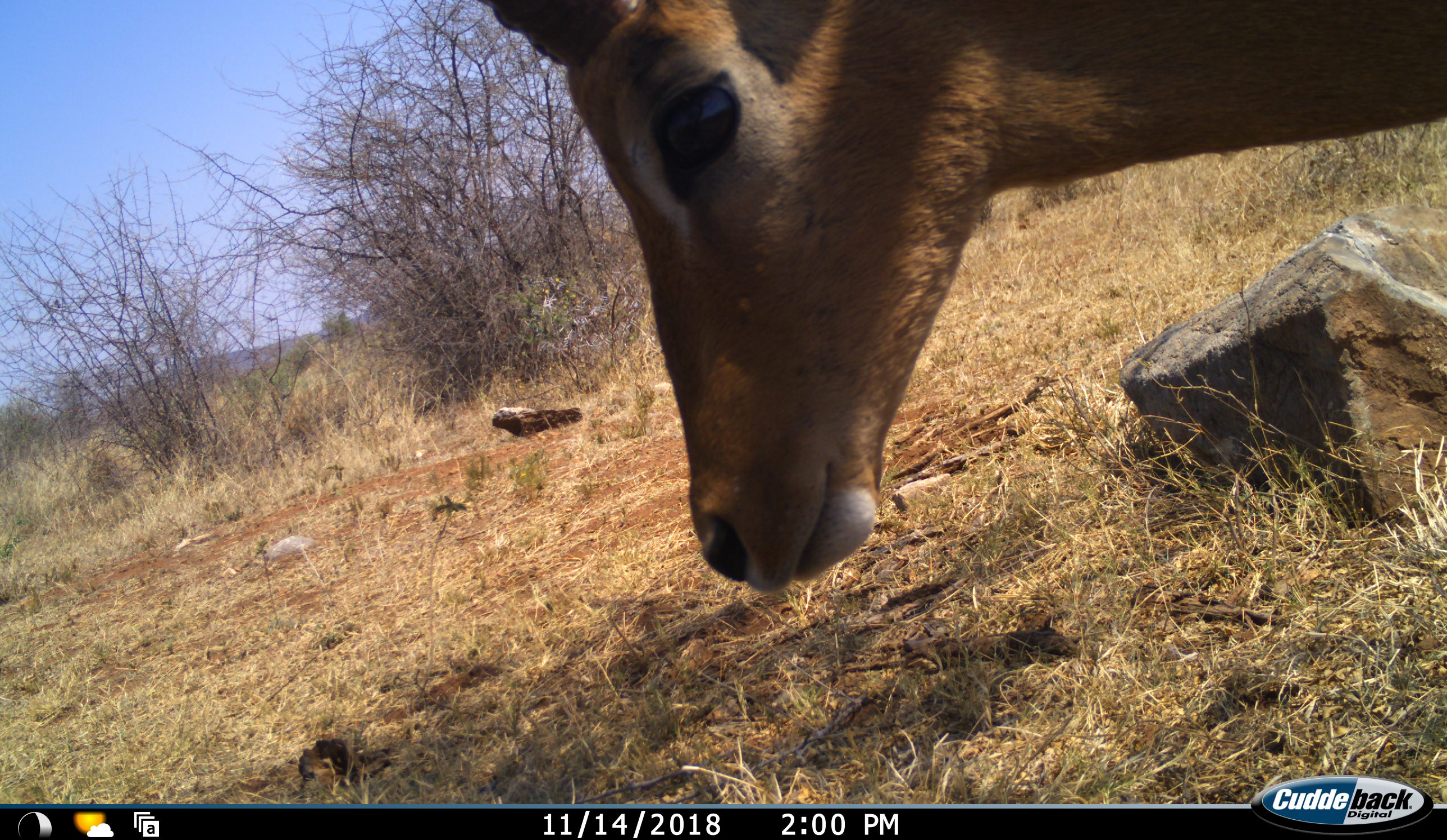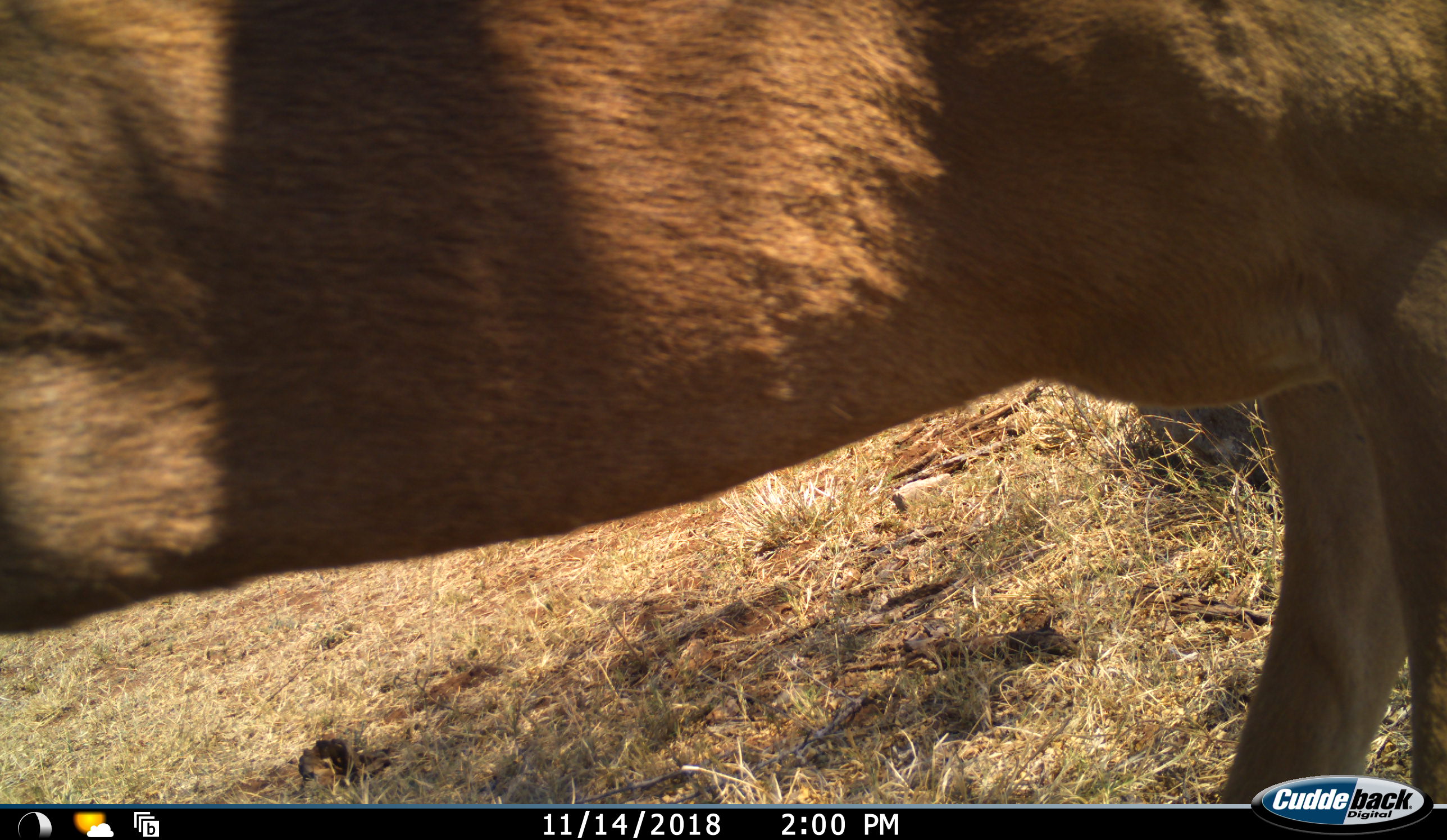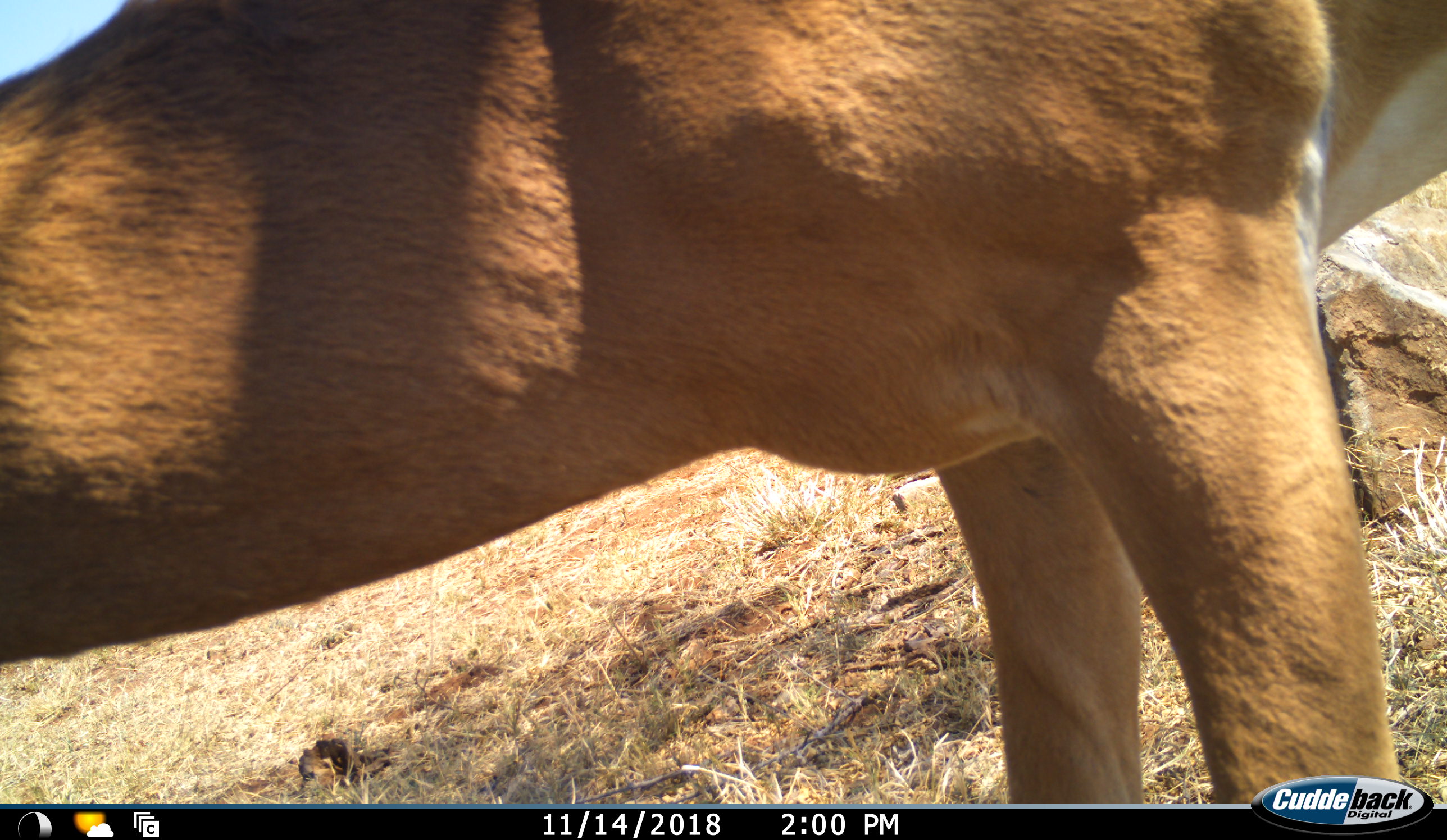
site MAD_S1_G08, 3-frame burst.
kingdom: Animalia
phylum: Chordata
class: Mammalia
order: Artiodactyla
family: Bovidae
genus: Aepyceros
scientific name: Aepyceros melampus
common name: impala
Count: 1.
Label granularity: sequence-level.